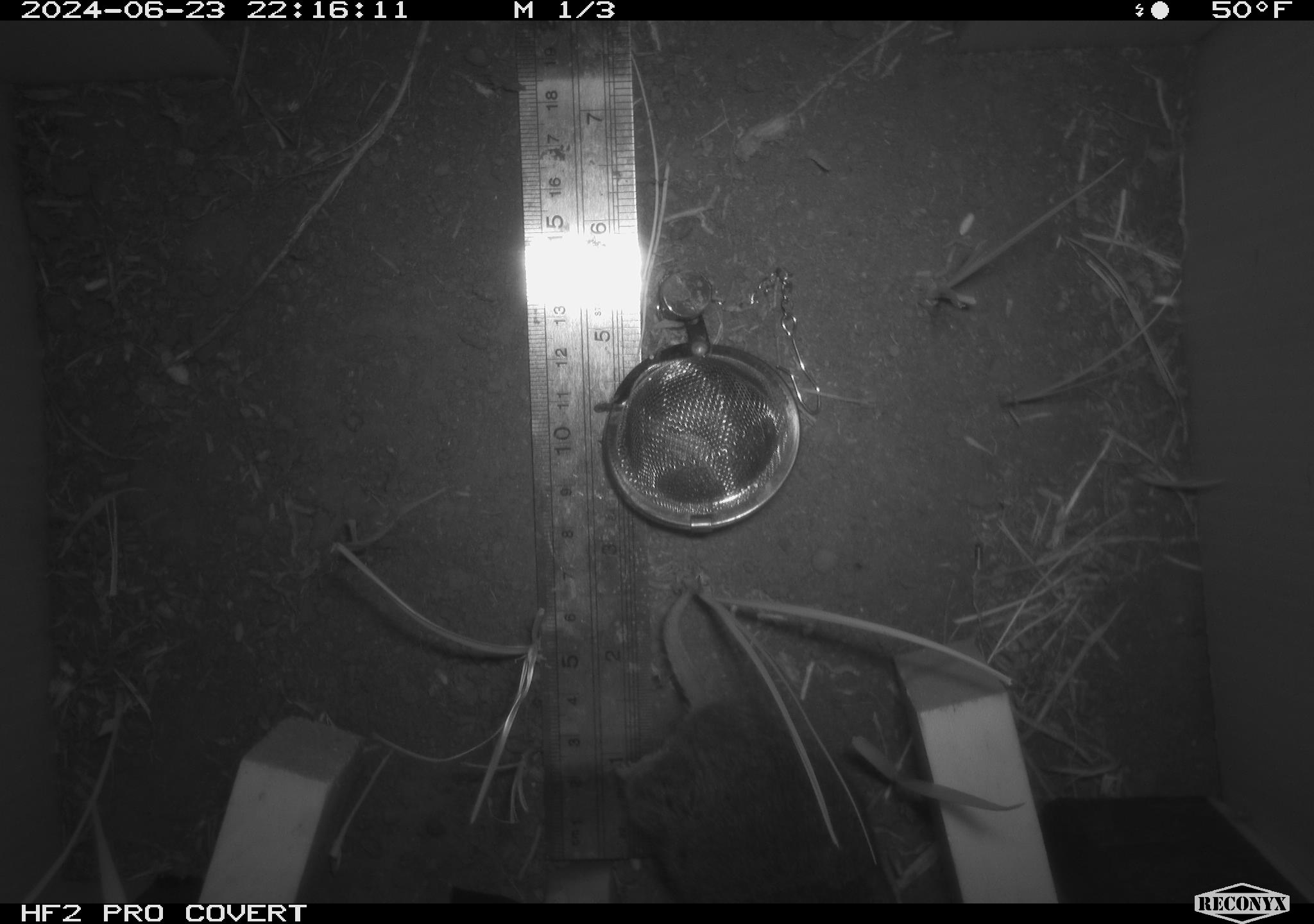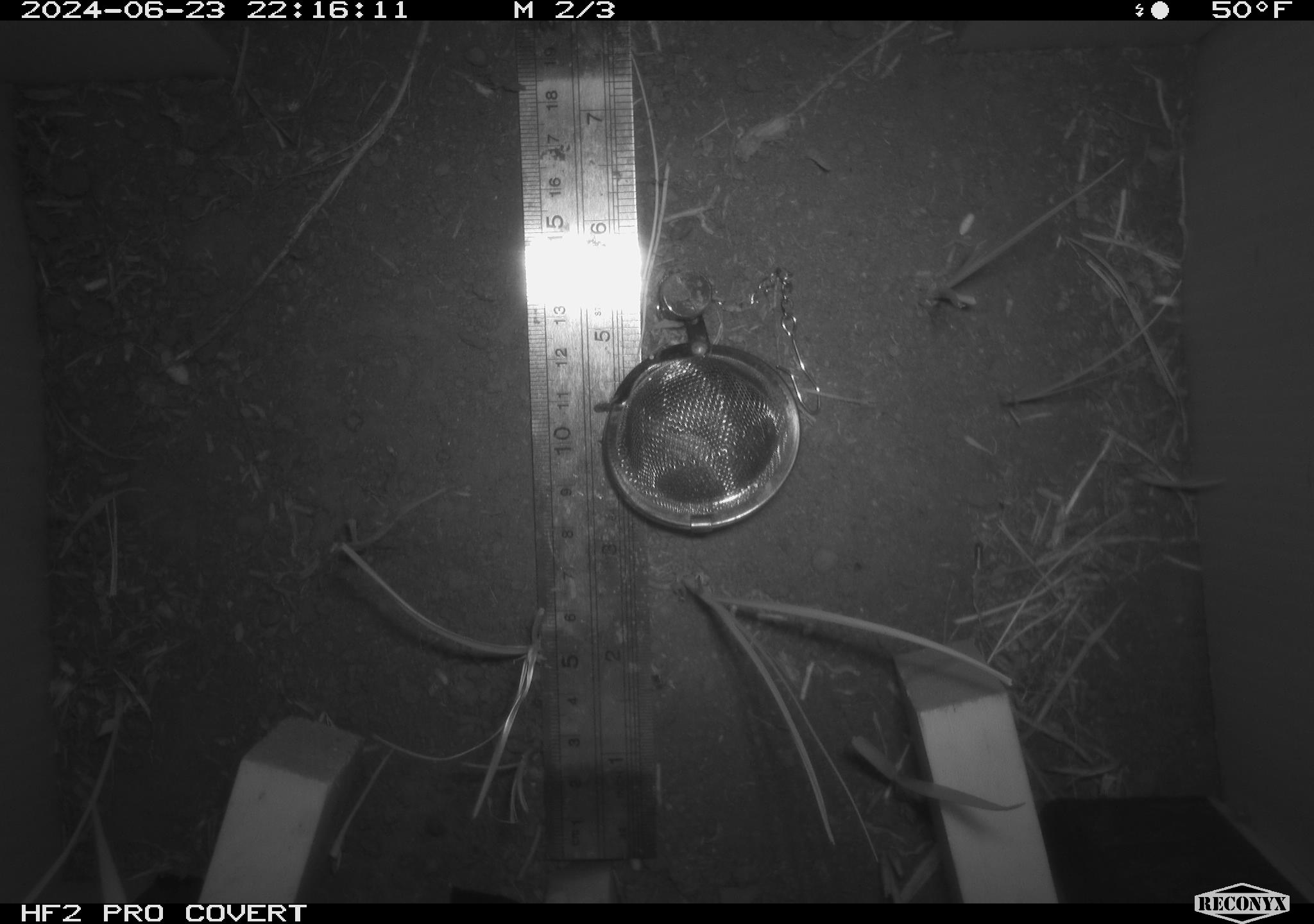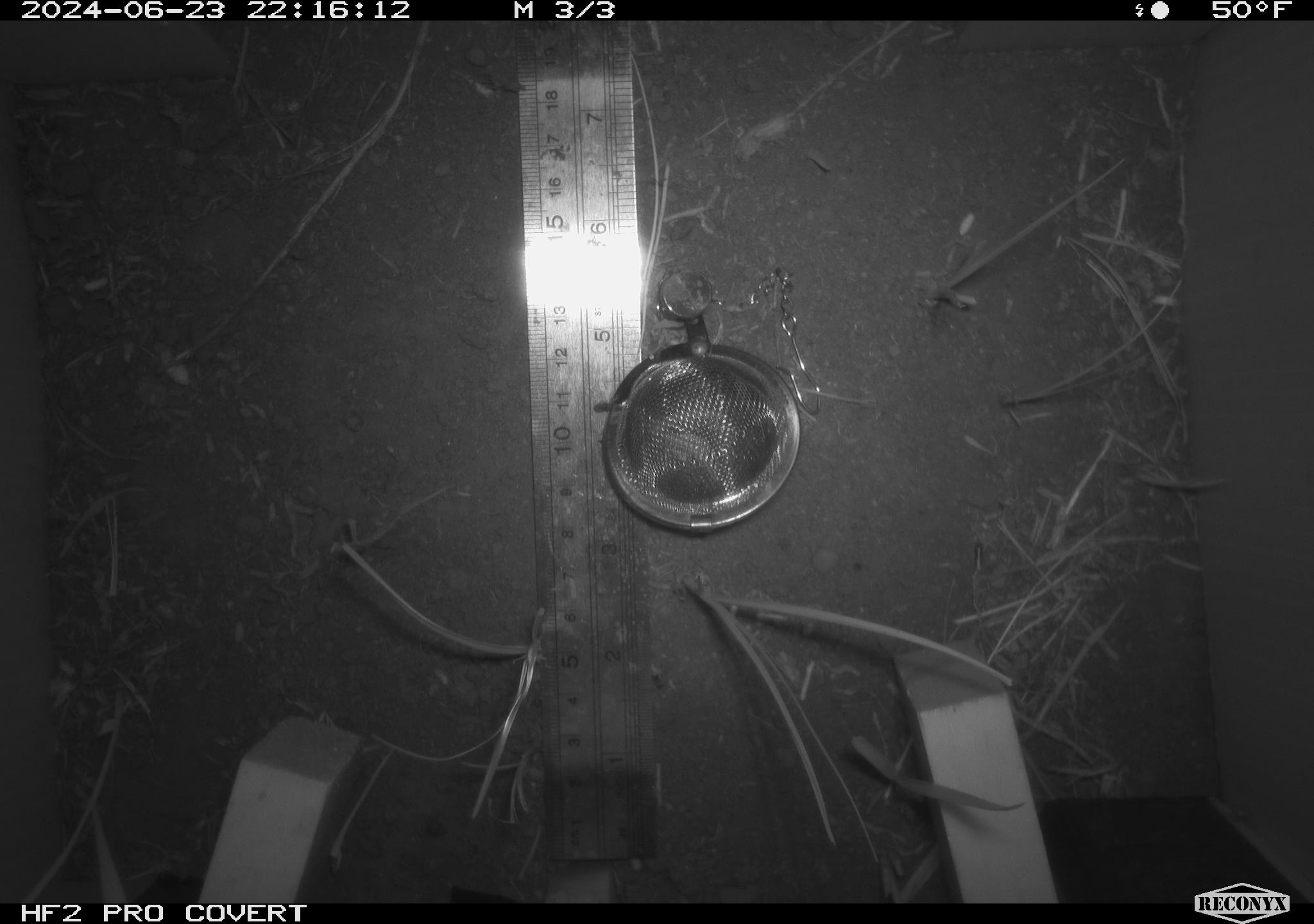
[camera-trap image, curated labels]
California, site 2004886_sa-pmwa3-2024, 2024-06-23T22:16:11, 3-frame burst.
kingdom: Animalia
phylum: Chordata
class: Mammalia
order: Rodentia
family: Cricetidae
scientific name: Arvicolinae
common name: voles, lemmings, and muskrats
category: arvicolinae subfamily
Arvicolinae subfamily (voles, lemmings, and muskrats) (Arvicolinae).